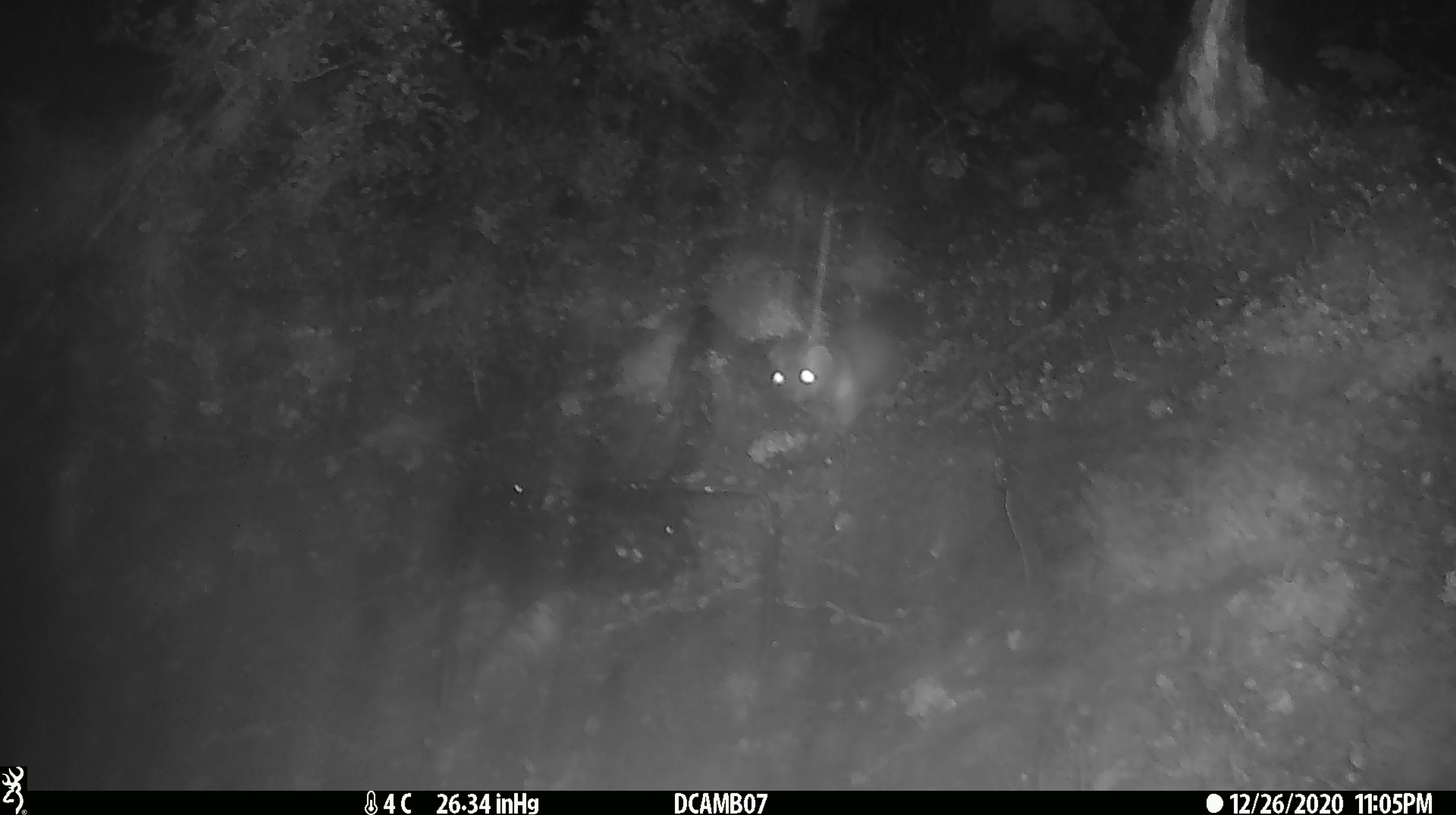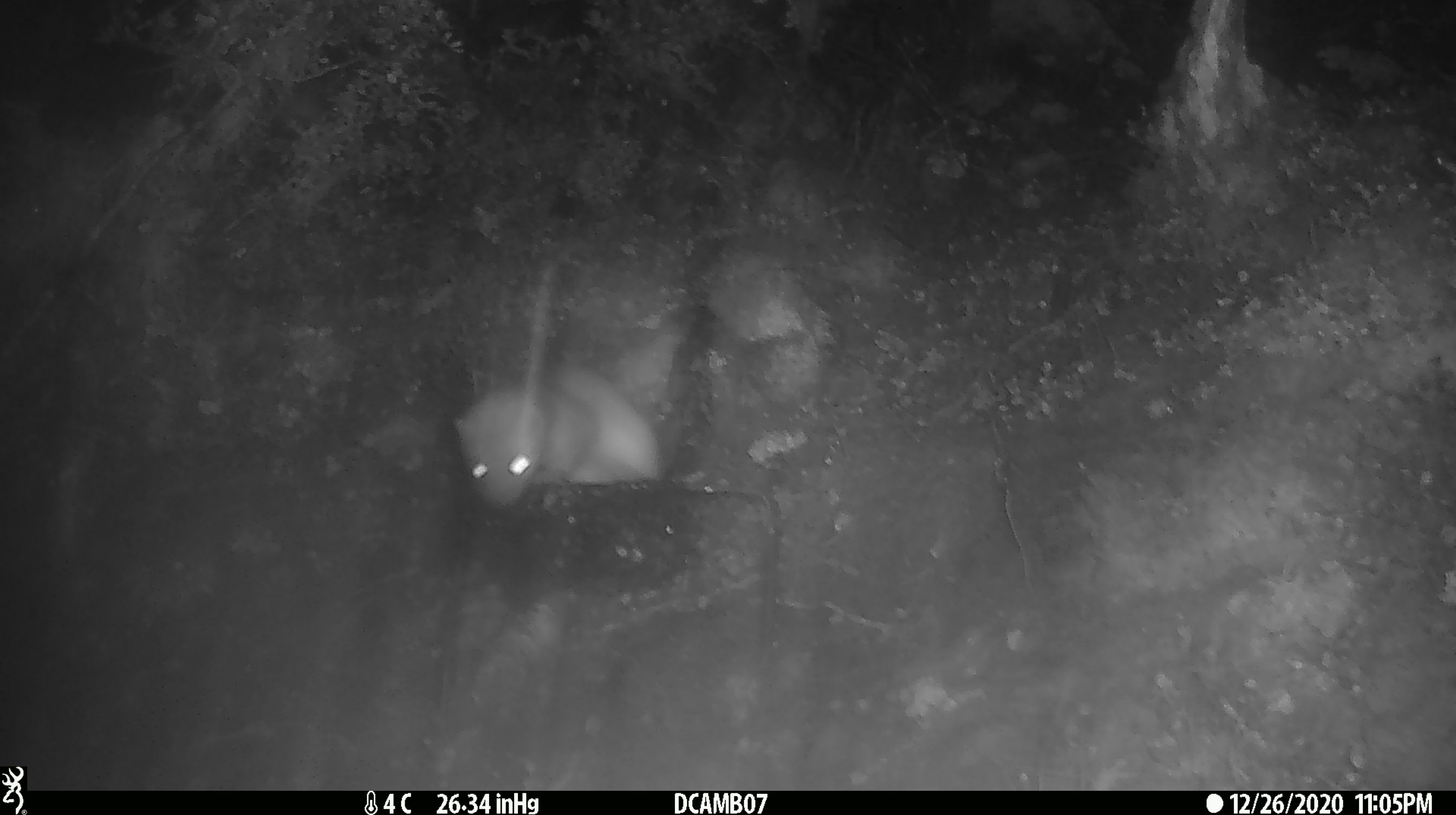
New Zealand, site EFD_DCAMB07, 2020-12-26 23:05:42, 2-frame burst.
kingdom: Animalia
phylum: Chordata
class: Mammalia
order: Carnivora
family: Mustelidae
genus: Mustela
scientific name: Mustela erminea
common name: stoat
Stoat (Mustela erminea).